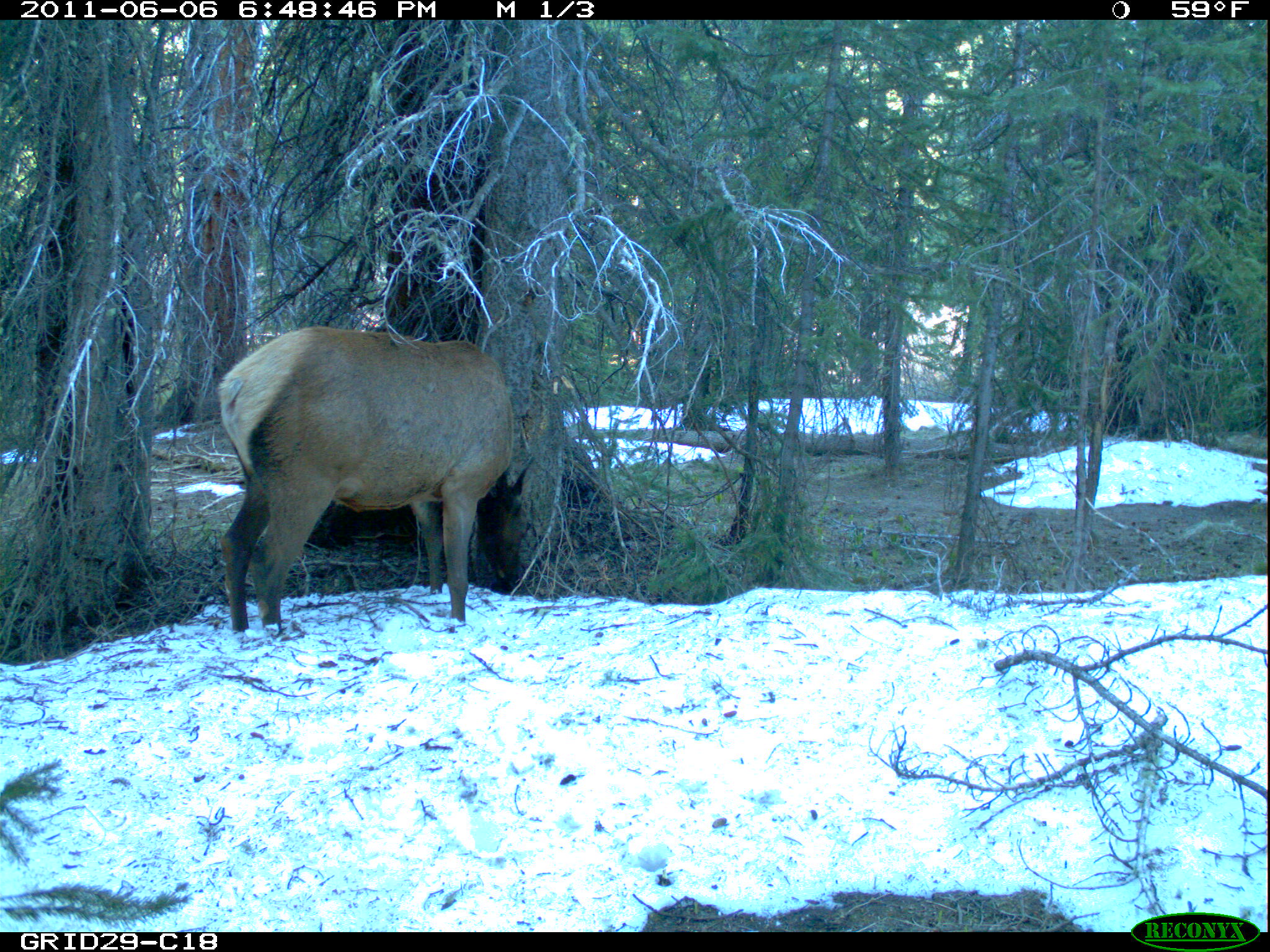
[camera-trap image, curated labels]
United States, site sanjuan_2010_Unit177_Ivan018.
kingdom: Animalia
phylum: Chordata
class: Mammalia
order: Artiodactyla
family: Cervidae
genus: Cervus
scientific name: Cervus elaphus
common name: red deer